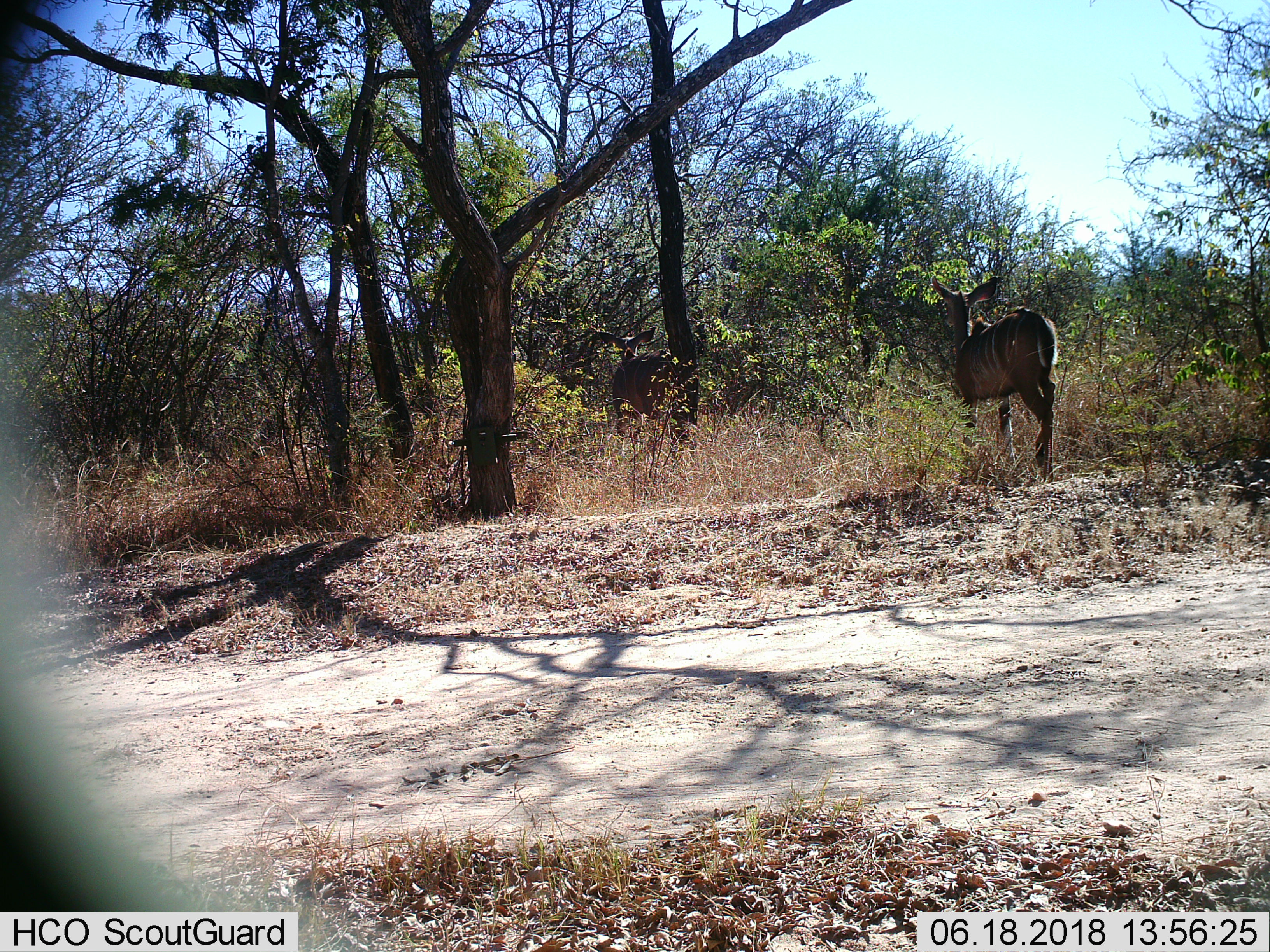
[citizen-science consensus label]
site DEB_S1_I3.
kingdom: Animalia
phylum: Chordata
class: Mammalia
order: Artiodactyla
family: Bovidae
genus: Tragelaphus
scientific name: Tragelaphus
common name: kudu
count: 2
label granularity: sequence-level